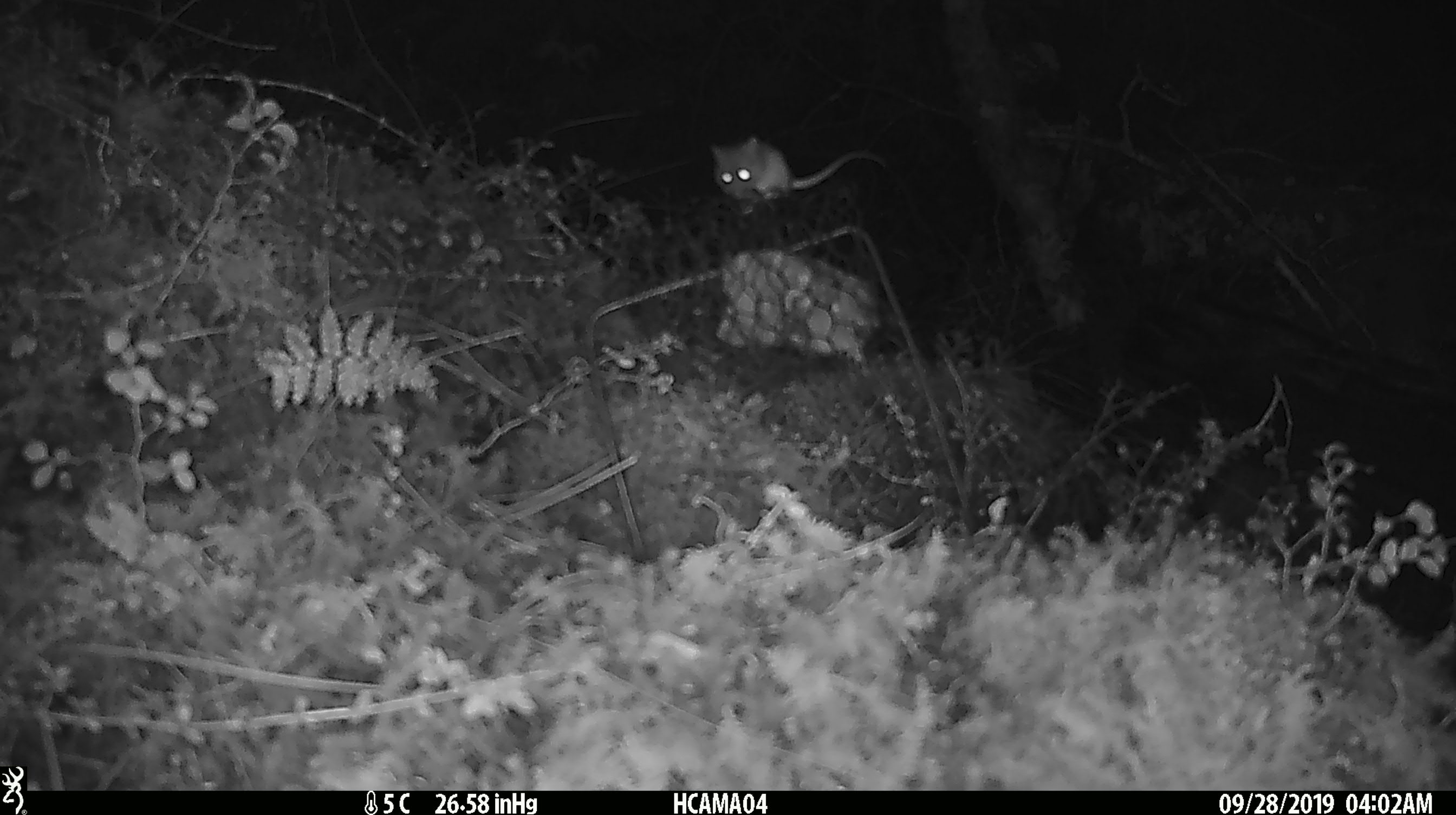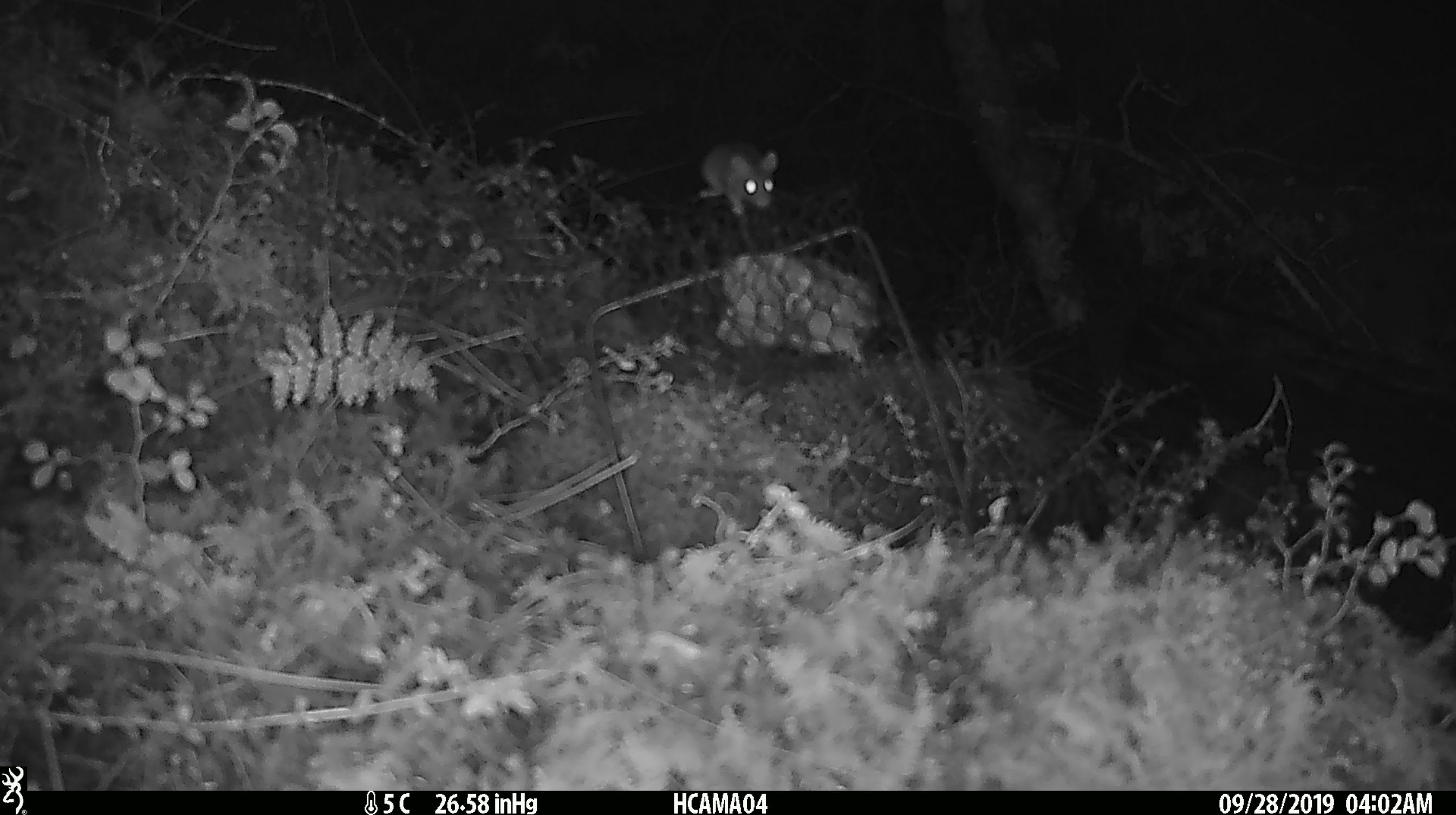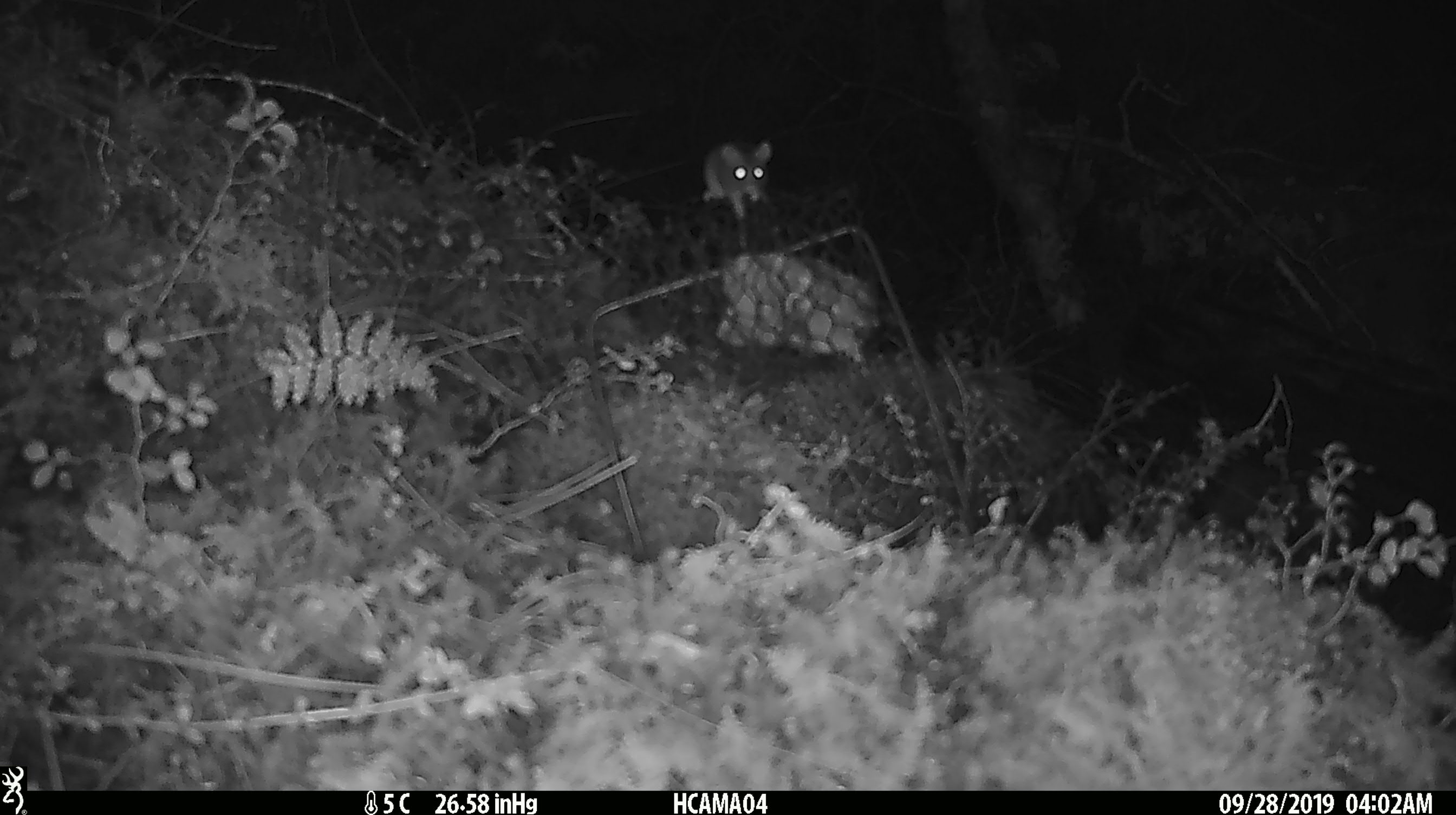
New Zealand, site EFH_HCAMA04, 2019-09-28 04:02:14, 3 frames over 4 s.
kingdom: Animalia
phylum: Chordata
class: Mammalia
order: Rodentia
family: Muridae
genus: Mus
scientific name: Mus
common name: mouse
Mouse (Mus).